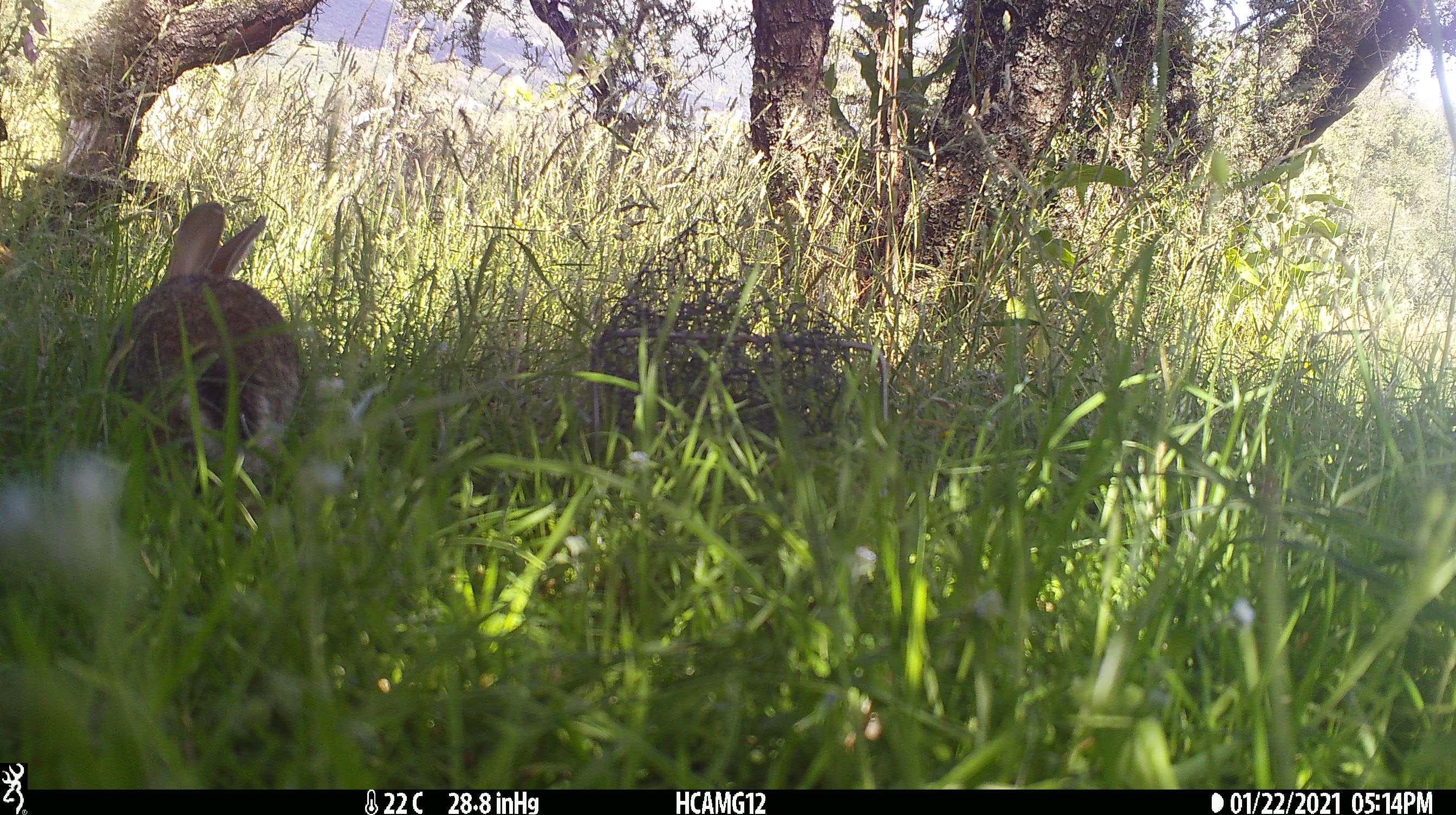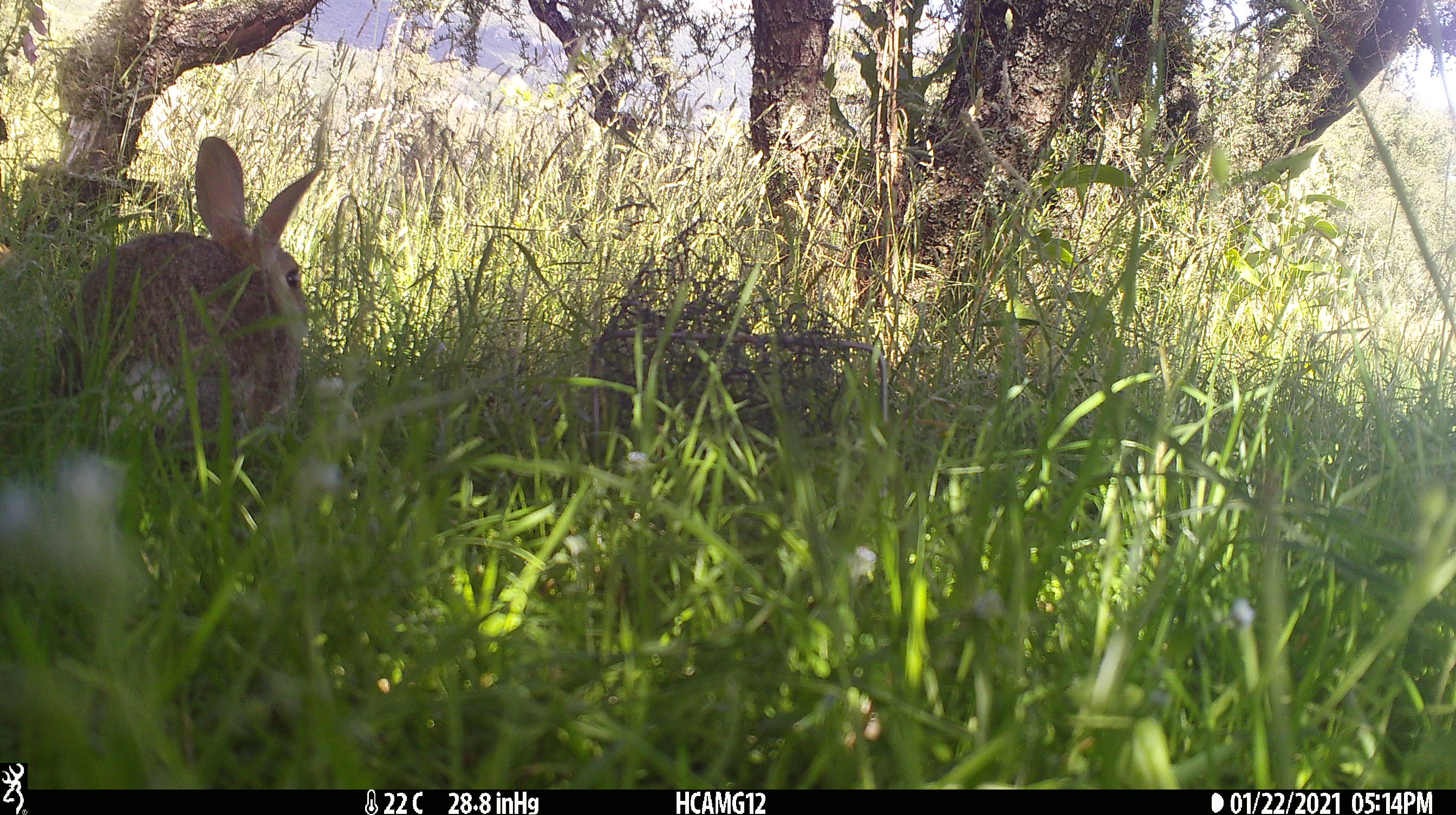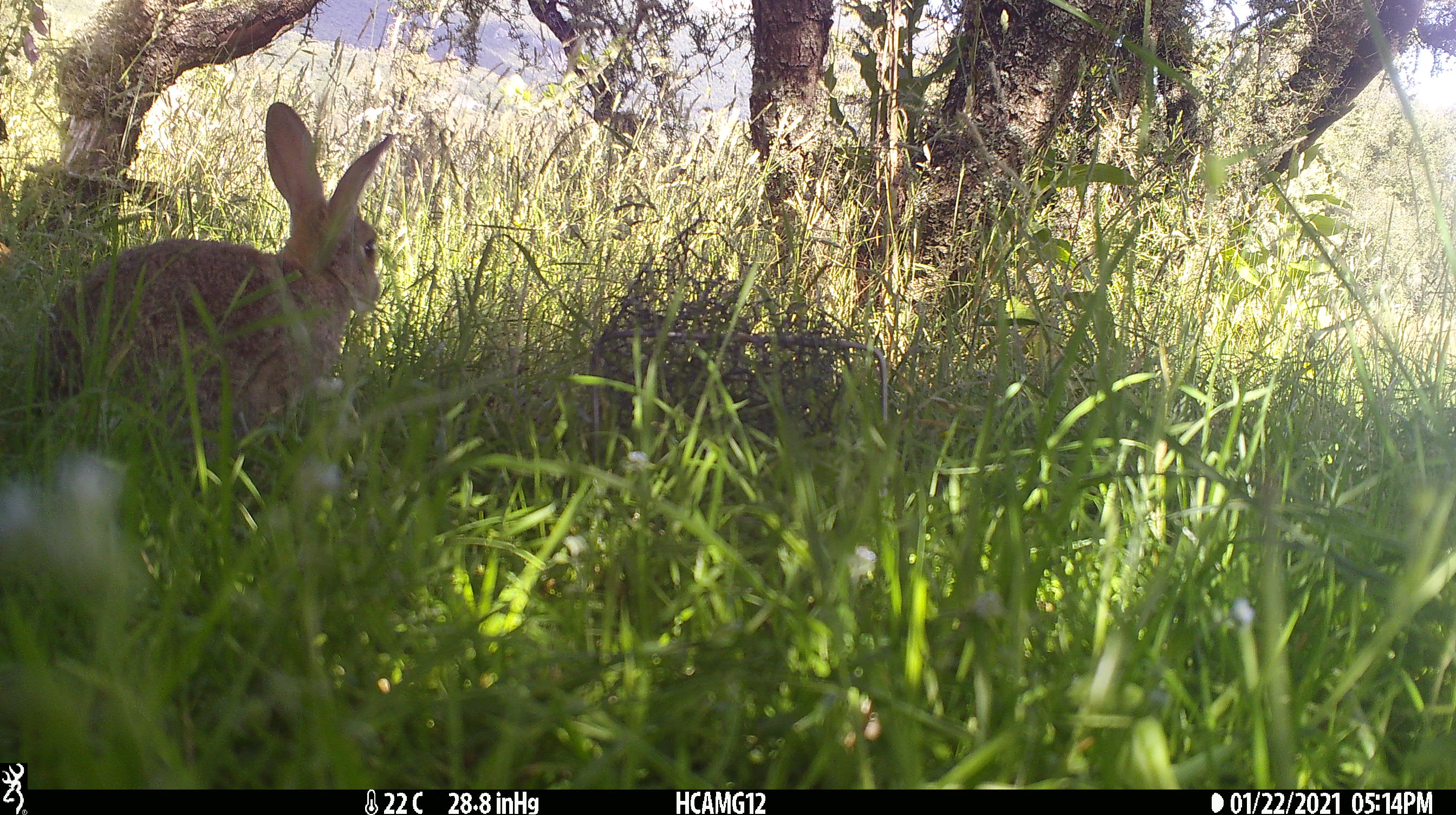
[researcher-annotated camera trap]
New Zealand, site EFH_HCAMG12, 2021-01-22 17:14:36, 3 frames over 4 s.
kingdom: Animalia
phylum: Chordata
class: Mammalia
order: Lagomorpha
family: Leporidae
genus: Oryctolagus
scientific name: Oryctolagus cuniculus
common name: european rabbit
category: rabbit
Rabbit (european rabbit) (Oryctolagus cuniculus).